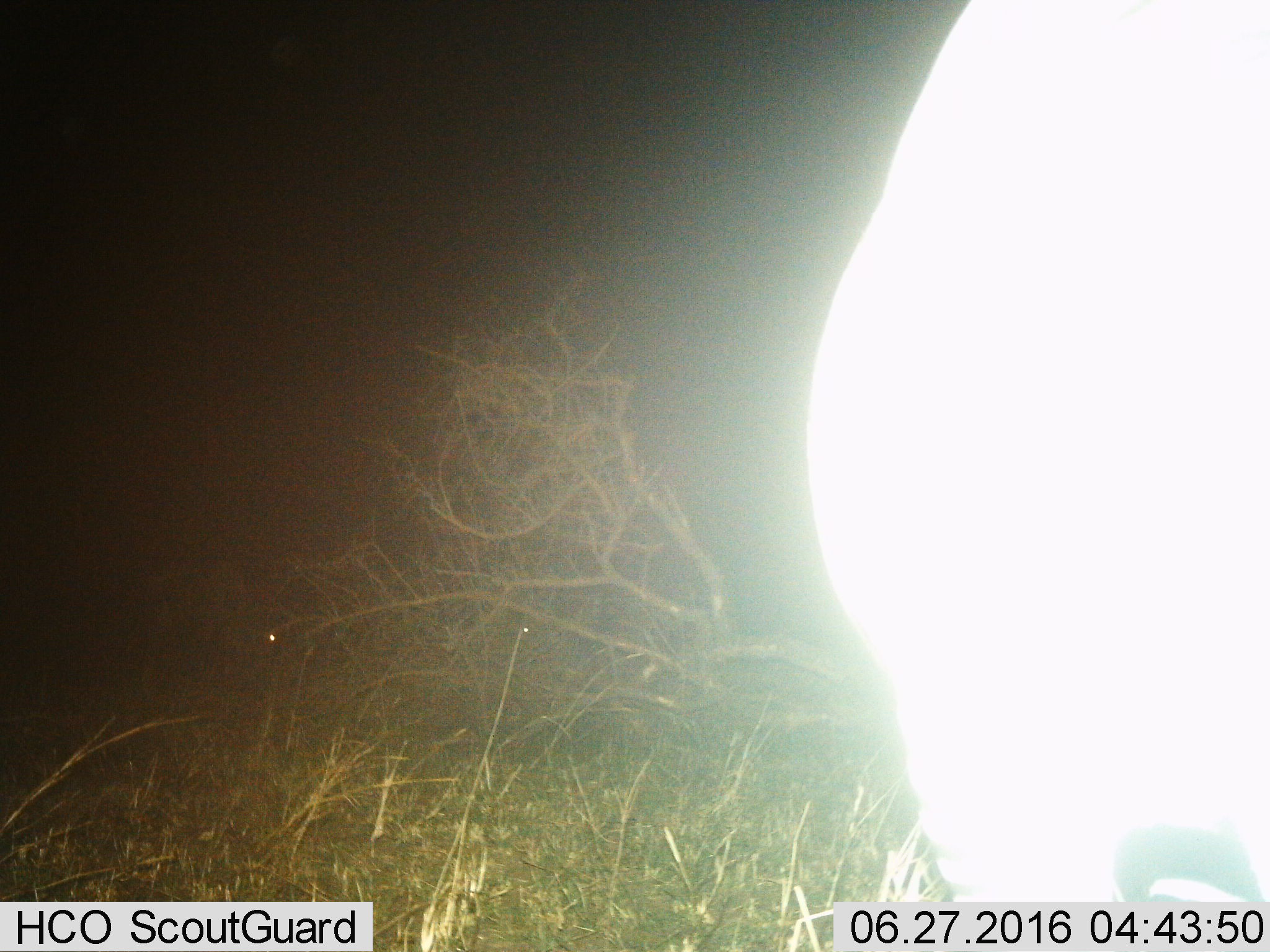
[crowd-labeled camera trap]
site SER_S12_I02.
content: unidentified animal